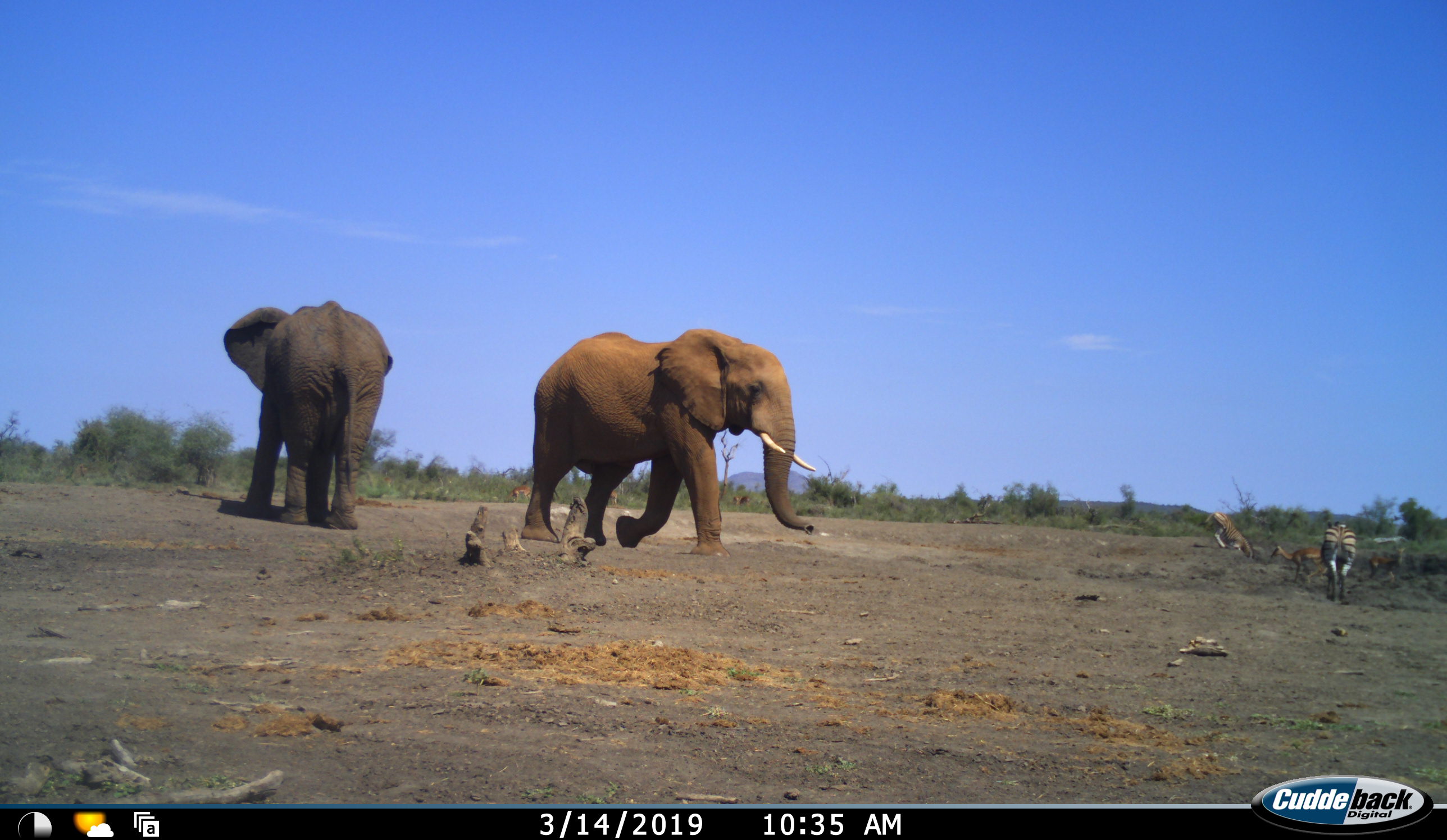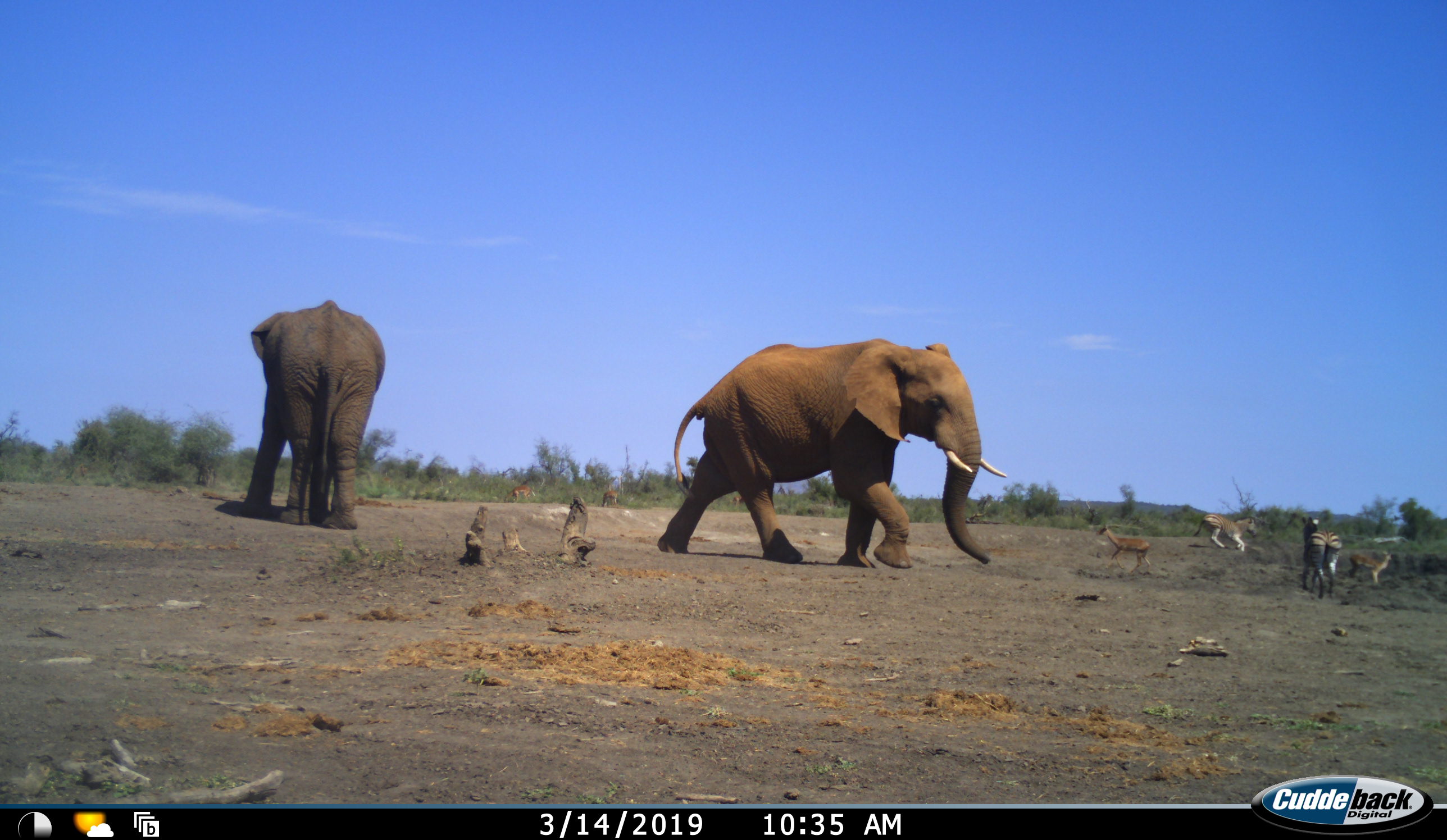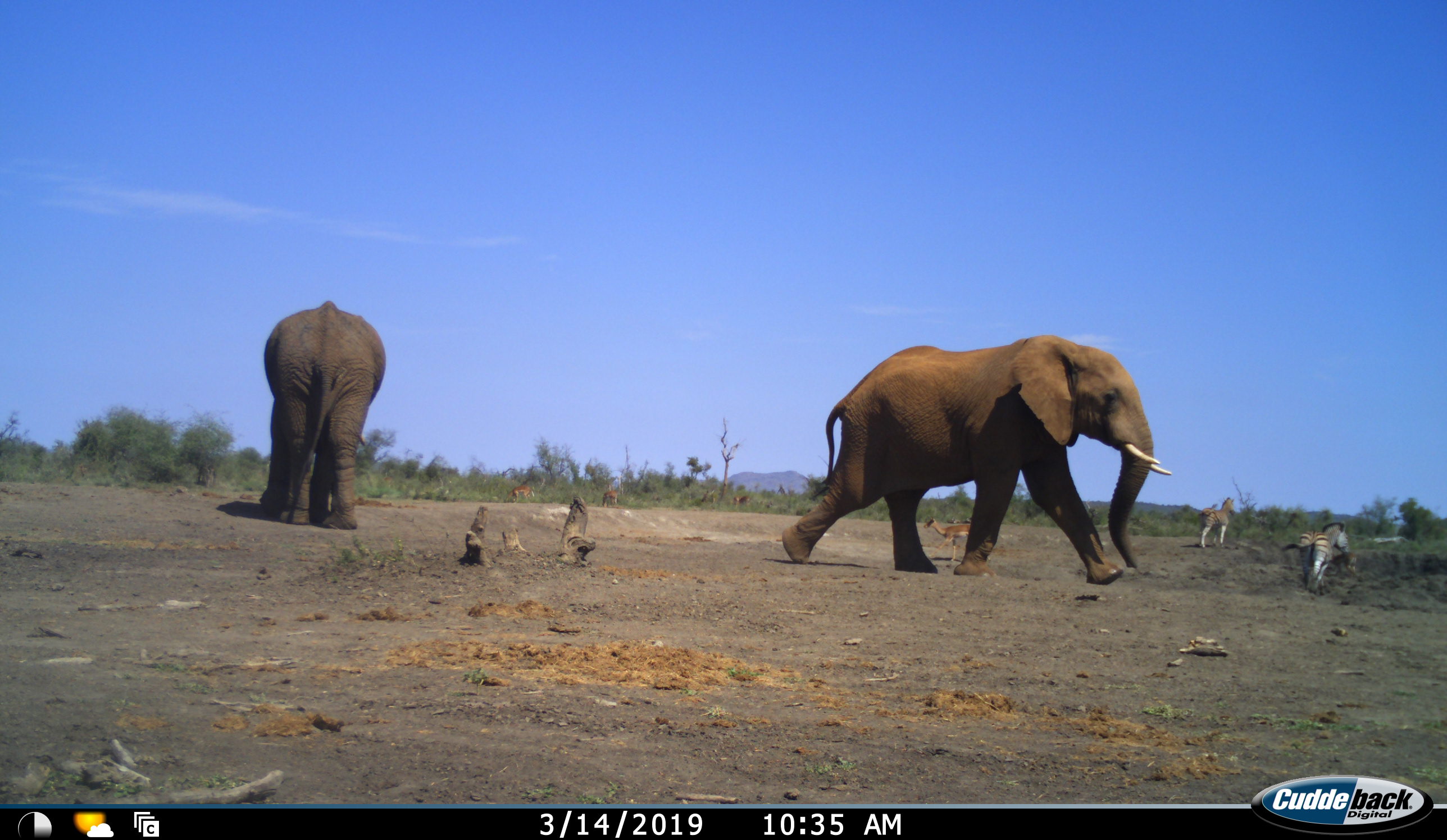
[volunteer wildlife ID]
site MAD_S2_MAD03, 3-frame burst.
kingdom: Animalia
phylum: Chordata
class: Mammalia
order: Proboscidea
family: Elephantidae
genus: Loxodonta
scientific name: Loxodonta africana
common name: african bush elephant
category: elephant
Elephant (african bush elephant) (Loxodonta africana), count 2. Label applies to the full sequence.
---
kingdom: Animalia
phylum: Chordata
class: Mammalia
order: Artiodactyla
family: Bovidae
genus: Aepyceros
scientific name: Aepyceros melampus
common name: impala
Impala (Aepyceros melampus), count 5. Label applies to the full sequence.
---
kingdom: Animalia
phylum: Chordata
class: Mammalia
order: Perissodactyla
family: Equidae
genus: Equus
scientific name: Equus quagga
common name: plains zebra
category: zebraplains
Zebraplains (plains zebra) (Equus quagga), count 2. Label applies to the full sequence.